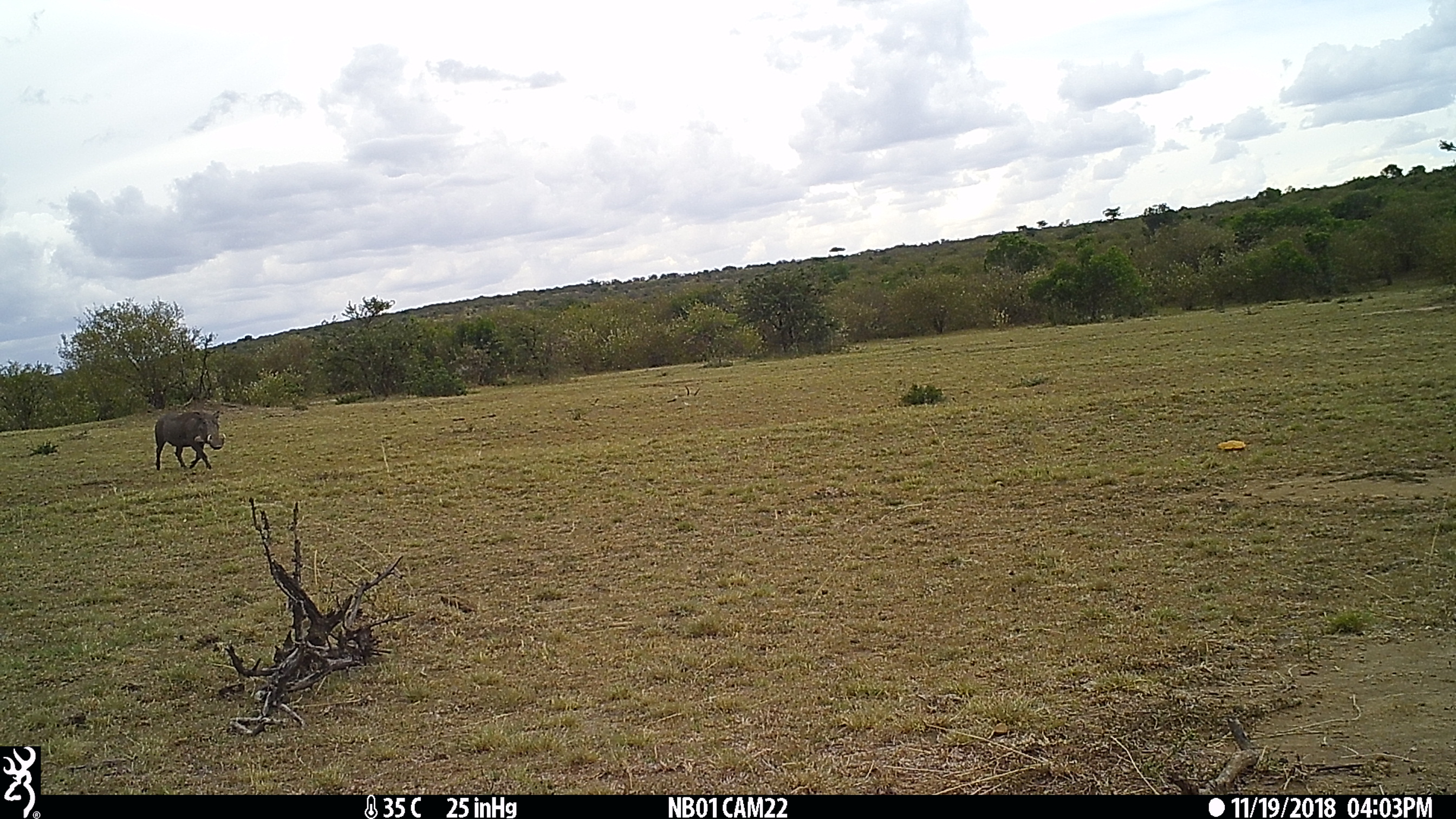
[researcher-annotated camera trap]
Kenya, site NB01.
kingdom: Animalia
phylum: Chordata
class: Mammalia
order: Artiodactyla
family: Suidae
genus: Phacochoerus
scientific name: Phacochoerus africanus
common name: common warthog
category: warthog